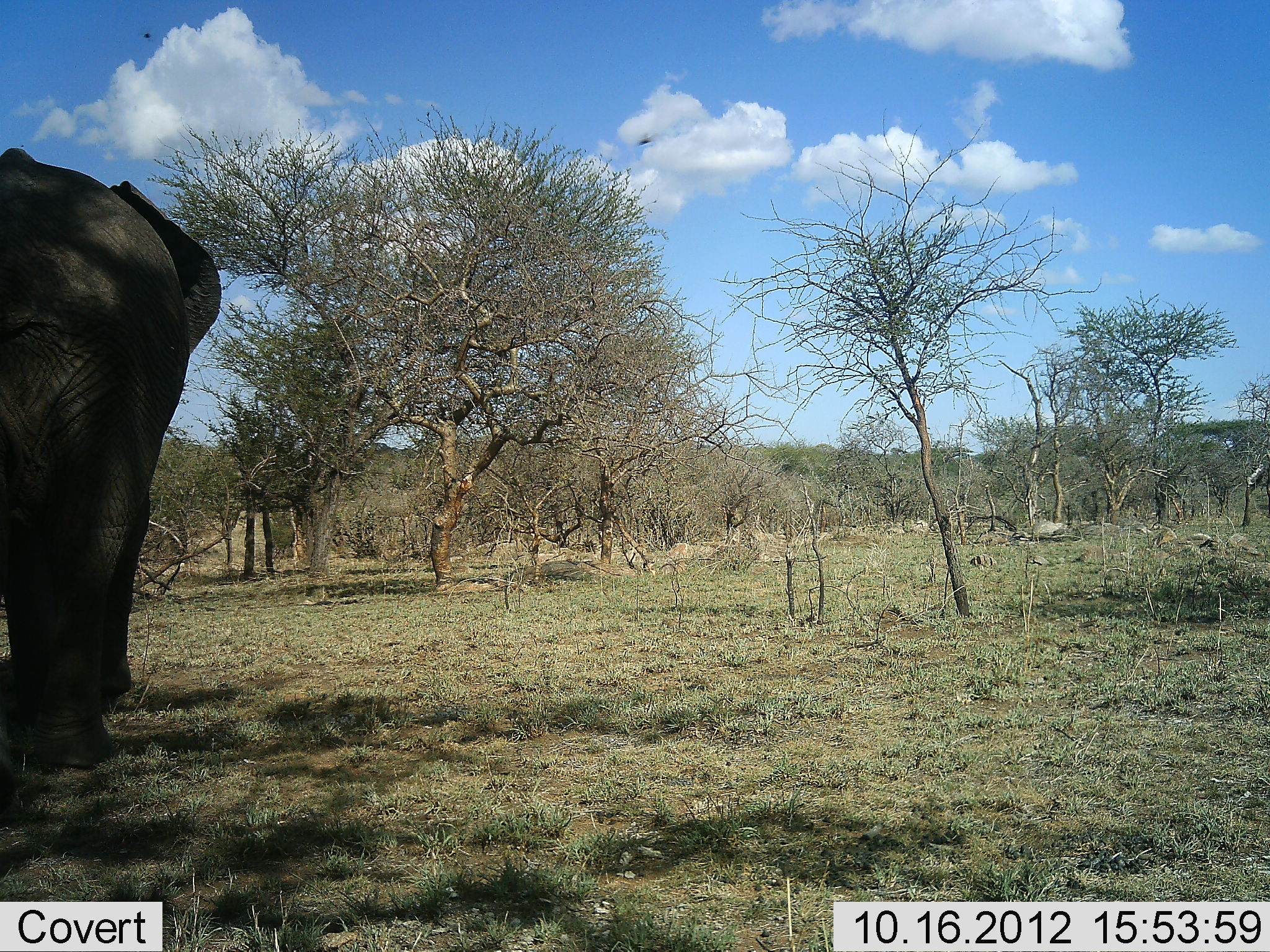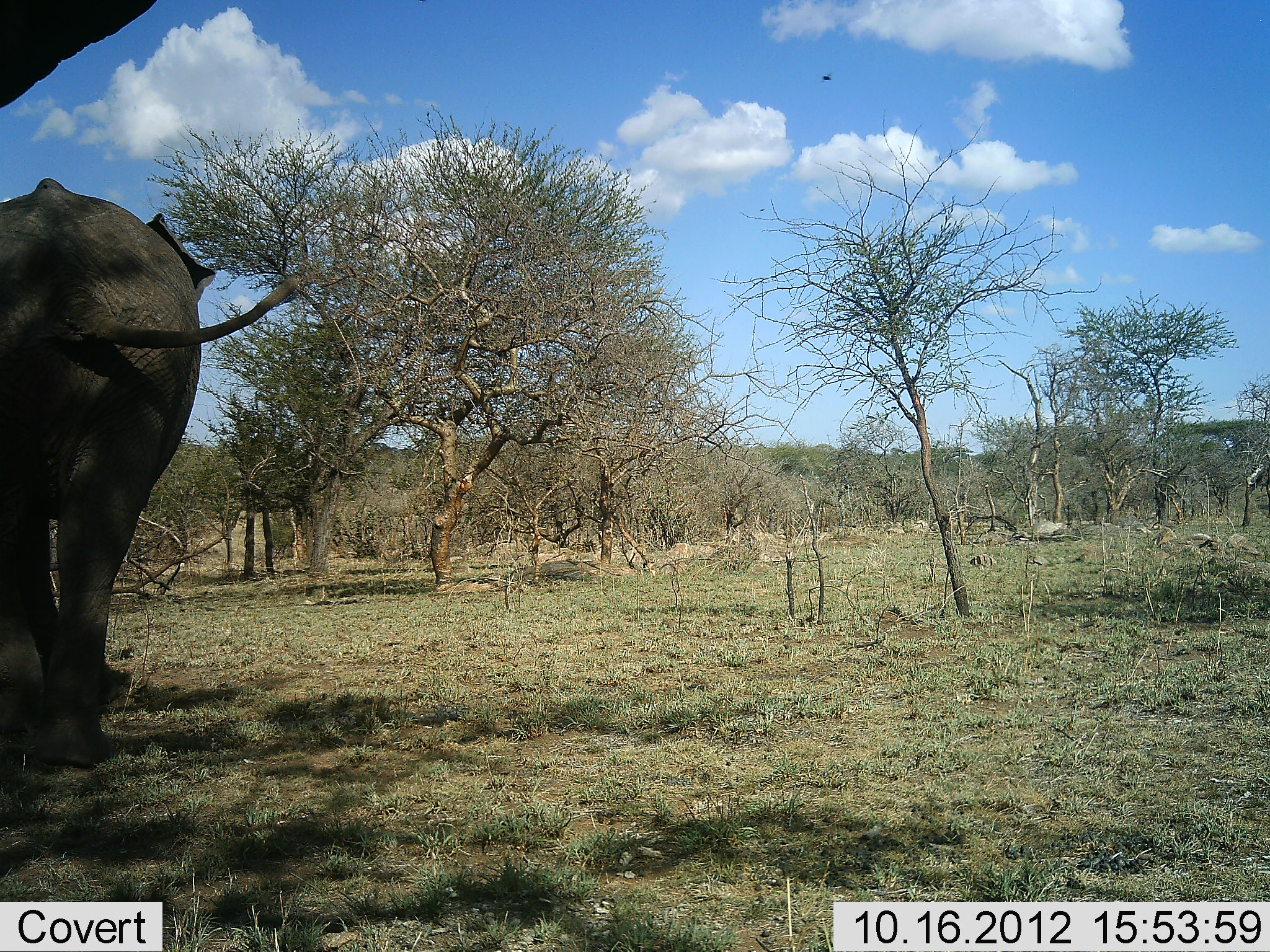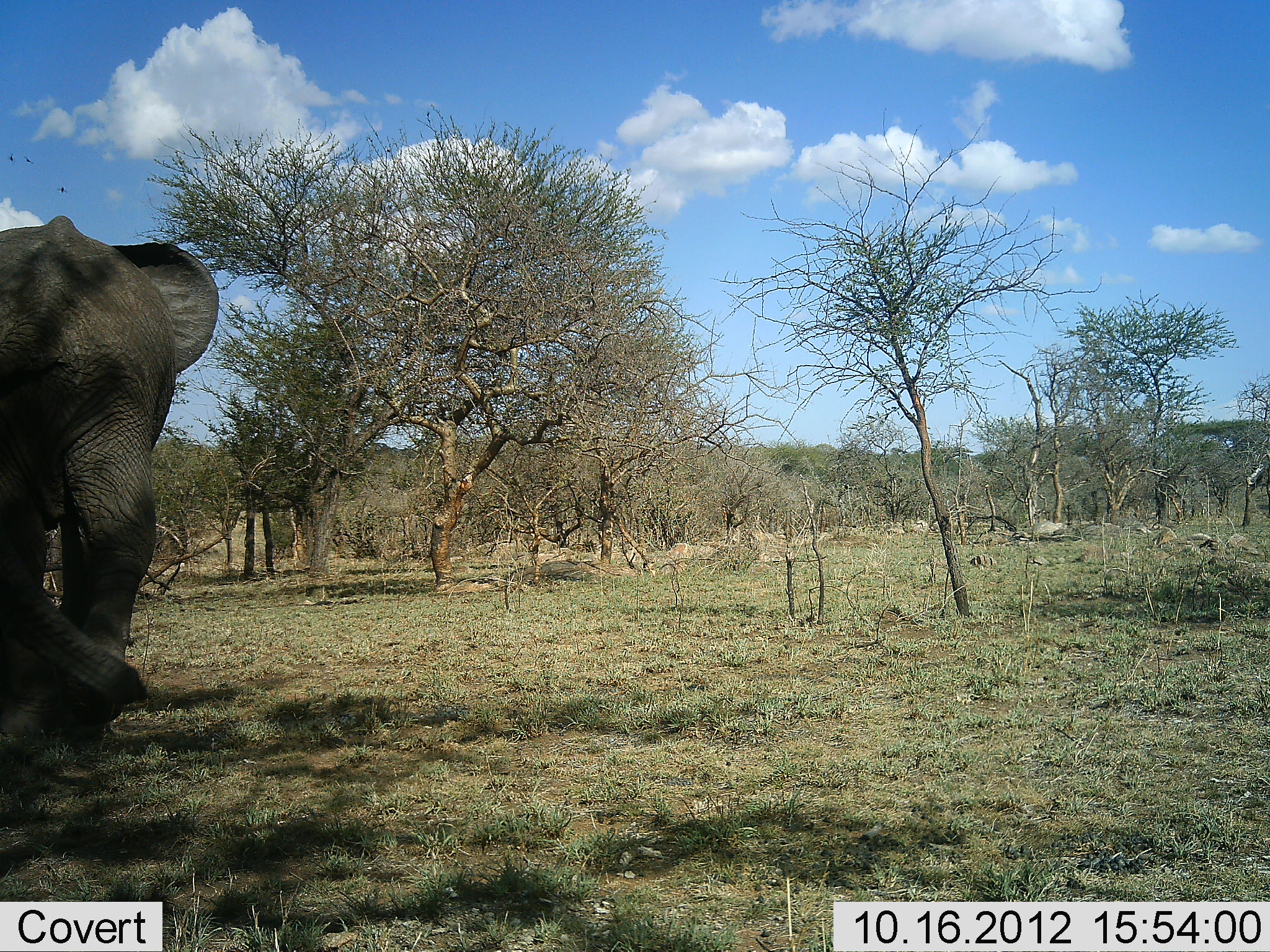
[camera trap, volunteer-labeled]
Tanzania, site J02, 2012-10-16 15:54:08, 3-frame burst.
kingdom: Animalia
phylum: Chordata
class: Mammalia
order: Proboscidea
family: Elephantidae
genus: Loxodonta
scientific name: Loxodonta africana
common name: african bush elephant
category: elephant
Elephant (african bush elephant) (Loxodonta africana), count 2. Behavior (volunteer vote fractions): standing 18%, resting 0%, moving 91%, interacting 0%. Young present (vote fraction): 9%. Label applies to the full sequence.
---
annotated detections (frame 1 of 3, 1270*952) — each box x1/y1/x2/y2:
animal: 0/145/224/772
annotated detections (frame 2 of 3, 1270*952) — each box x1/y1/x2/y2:
animal: 0/176/305/771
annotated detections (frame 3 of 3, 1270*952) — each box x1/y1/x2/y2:
animal: 0/216/221/739